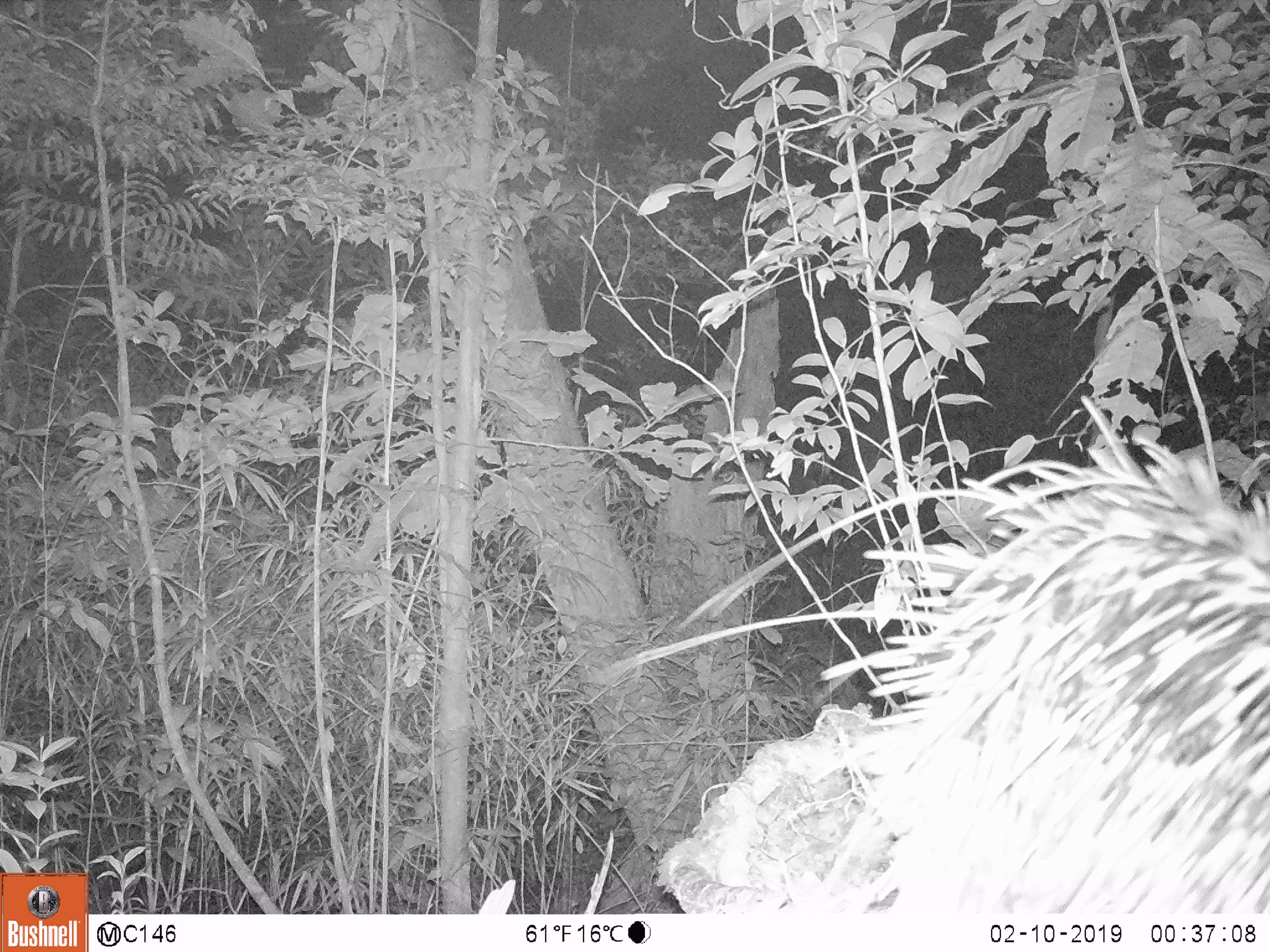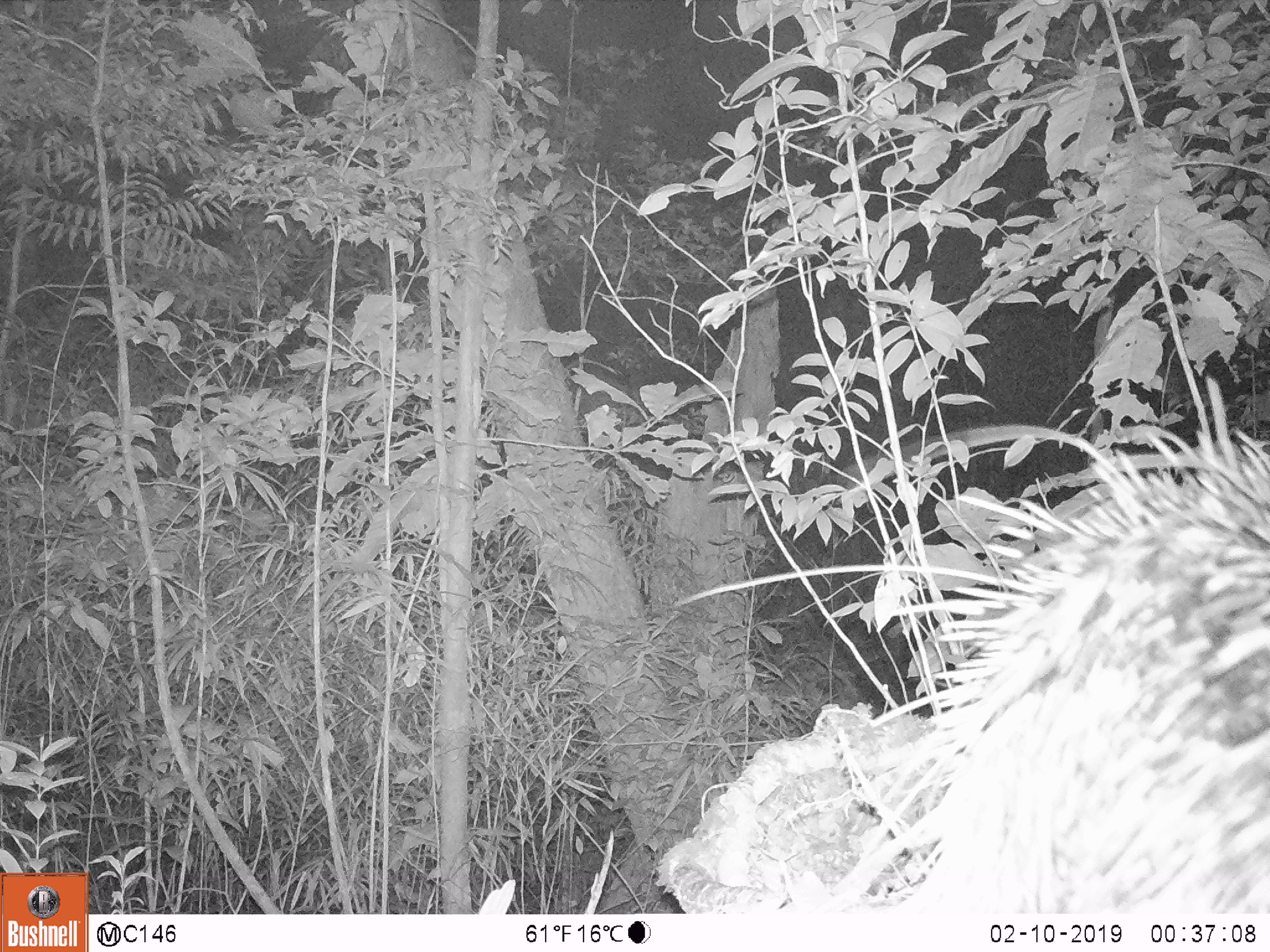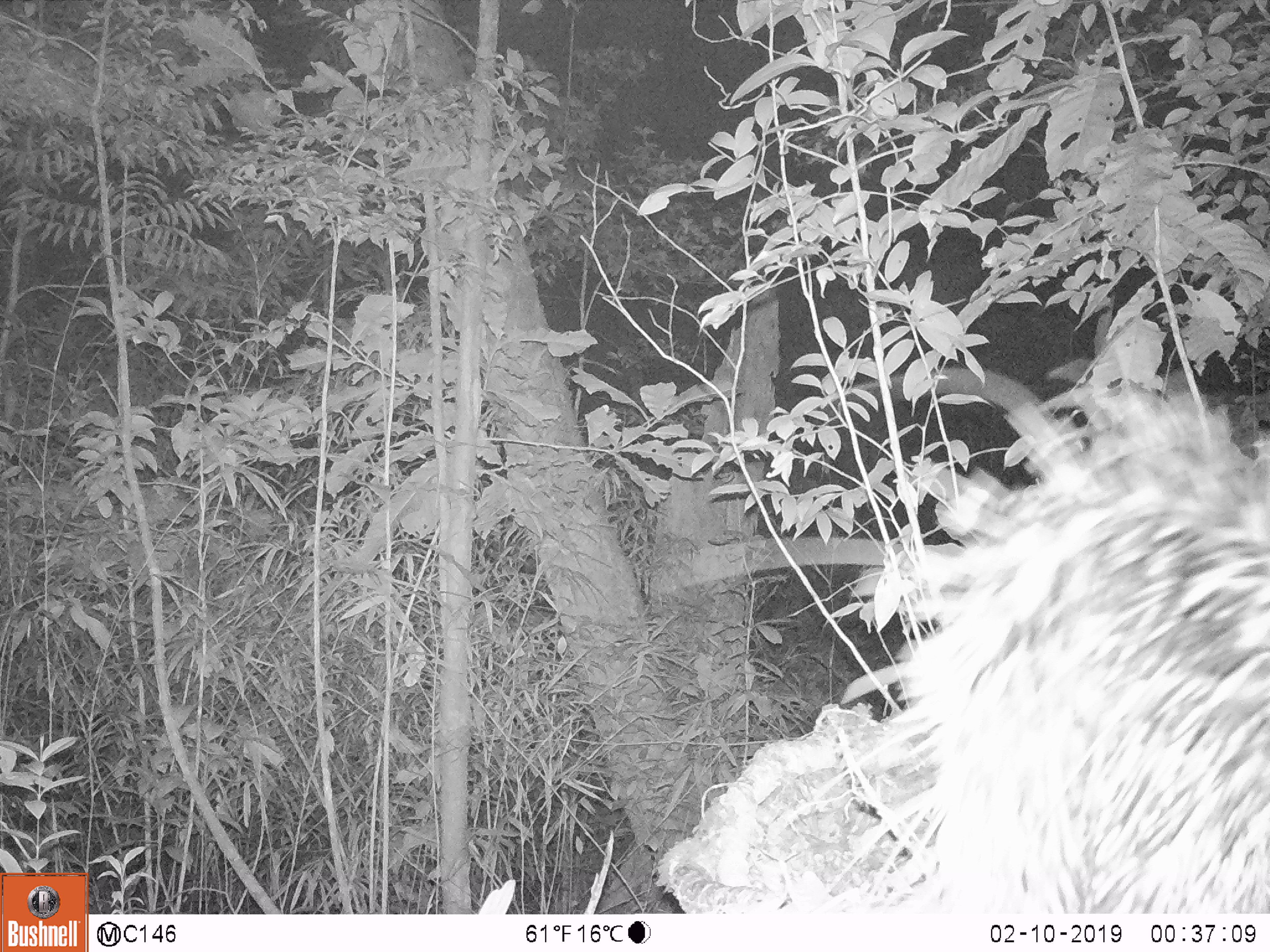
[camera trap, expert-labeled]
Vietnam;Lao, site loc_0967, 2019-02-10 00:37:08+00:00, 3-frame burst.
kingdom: Animalia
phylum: Chordata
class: Mammalia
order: Rodentia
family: Hystricidae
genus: Hystrix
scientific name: Hystrix brachyura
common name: malayan porcupine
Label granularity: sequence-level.